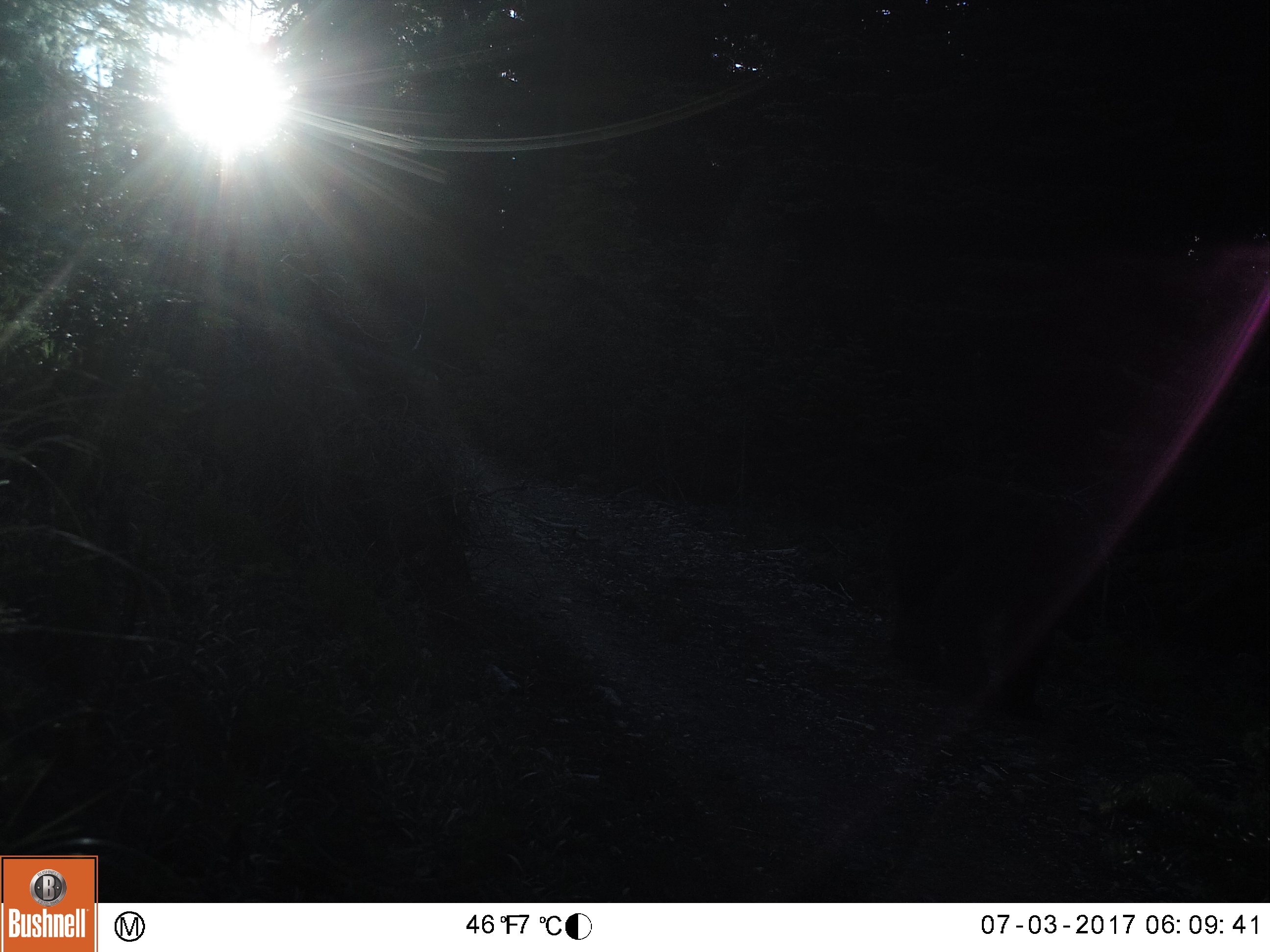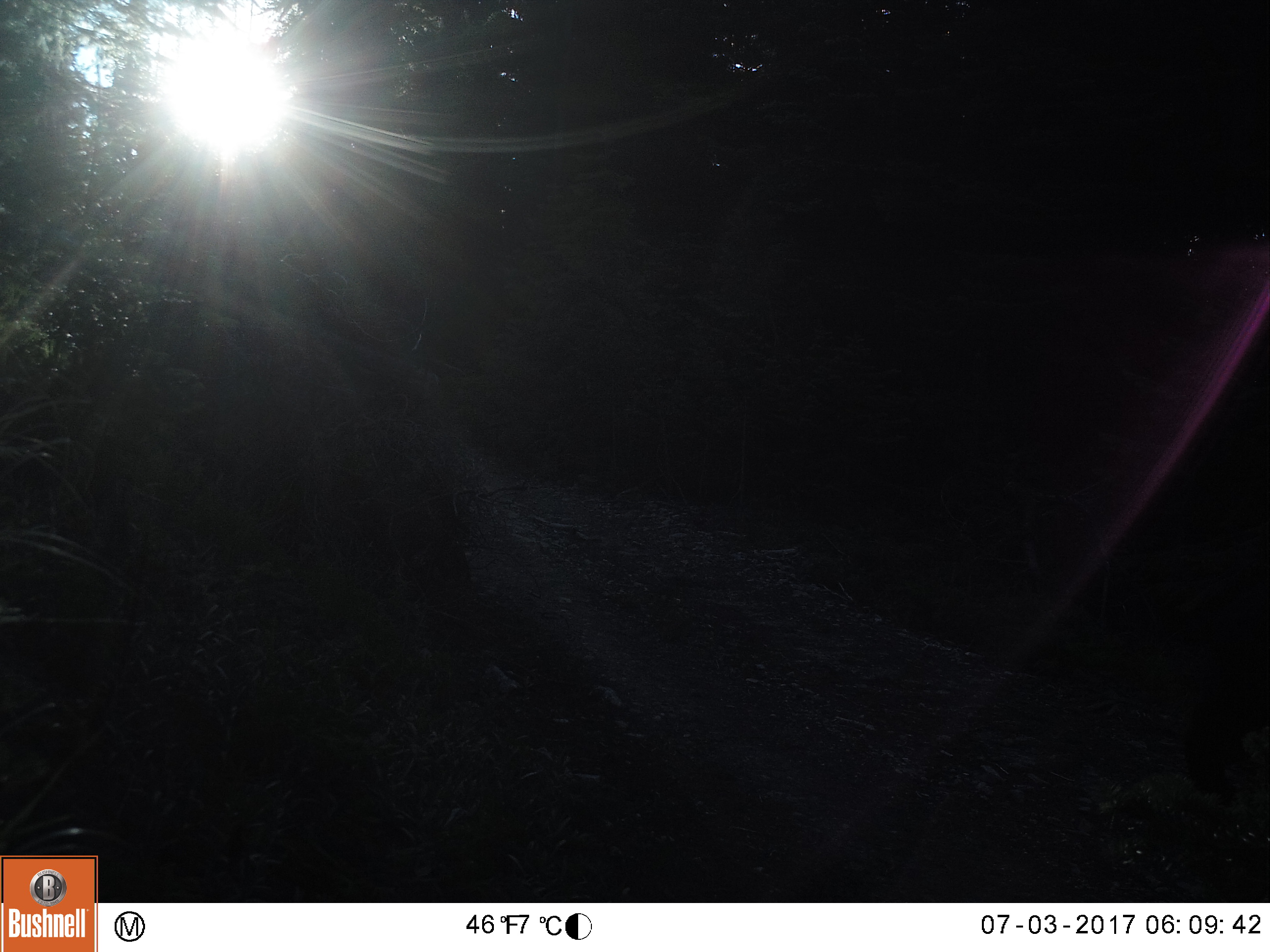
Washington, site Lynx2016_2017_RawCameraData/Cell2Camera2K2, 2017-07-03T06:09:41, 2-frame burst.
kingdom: Animalia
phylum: Chordata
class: Mammalia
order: Carnivora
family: Ursidae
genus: Ursus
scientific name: Ursus americanus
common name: american black bear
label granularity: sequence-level